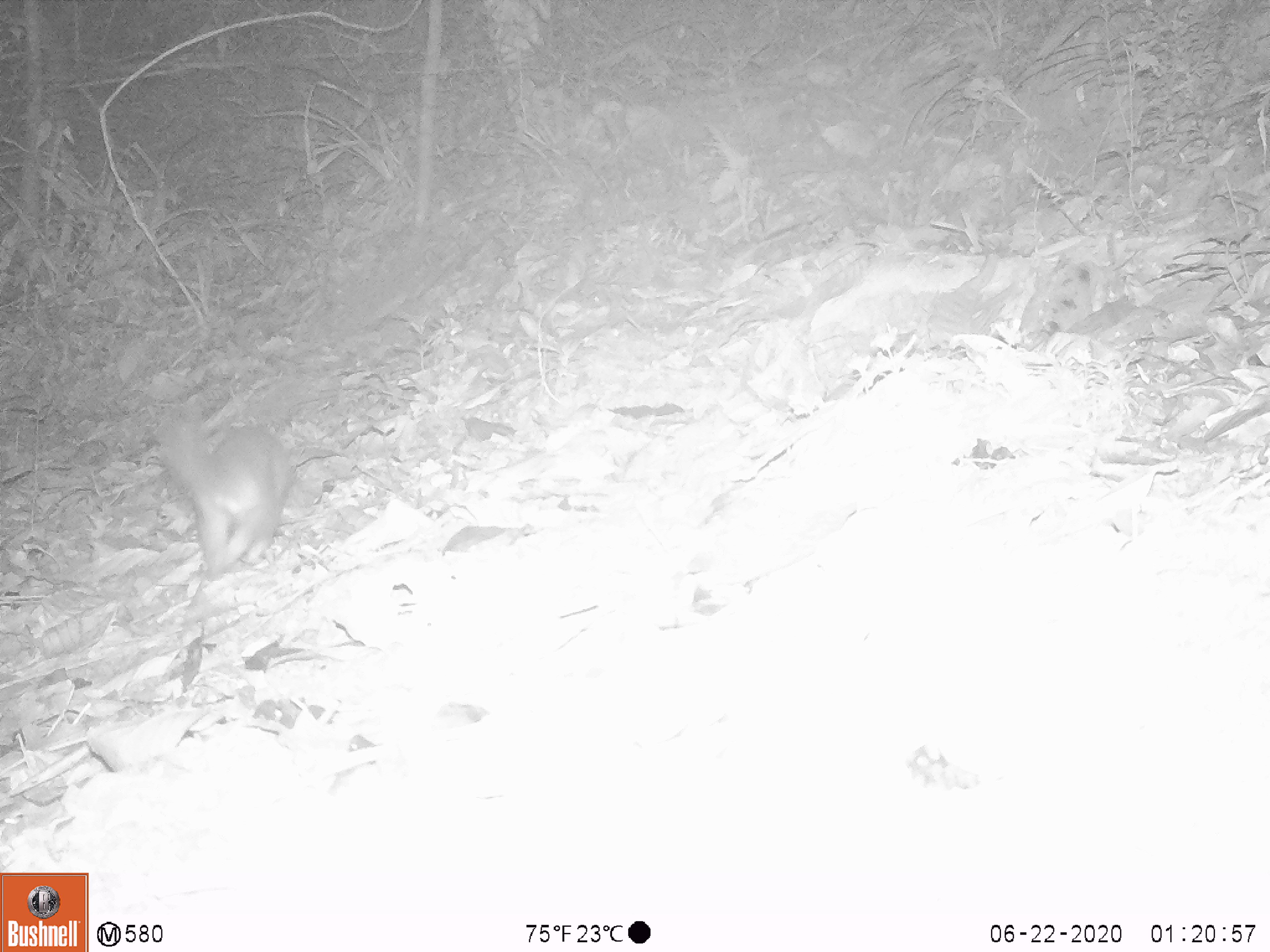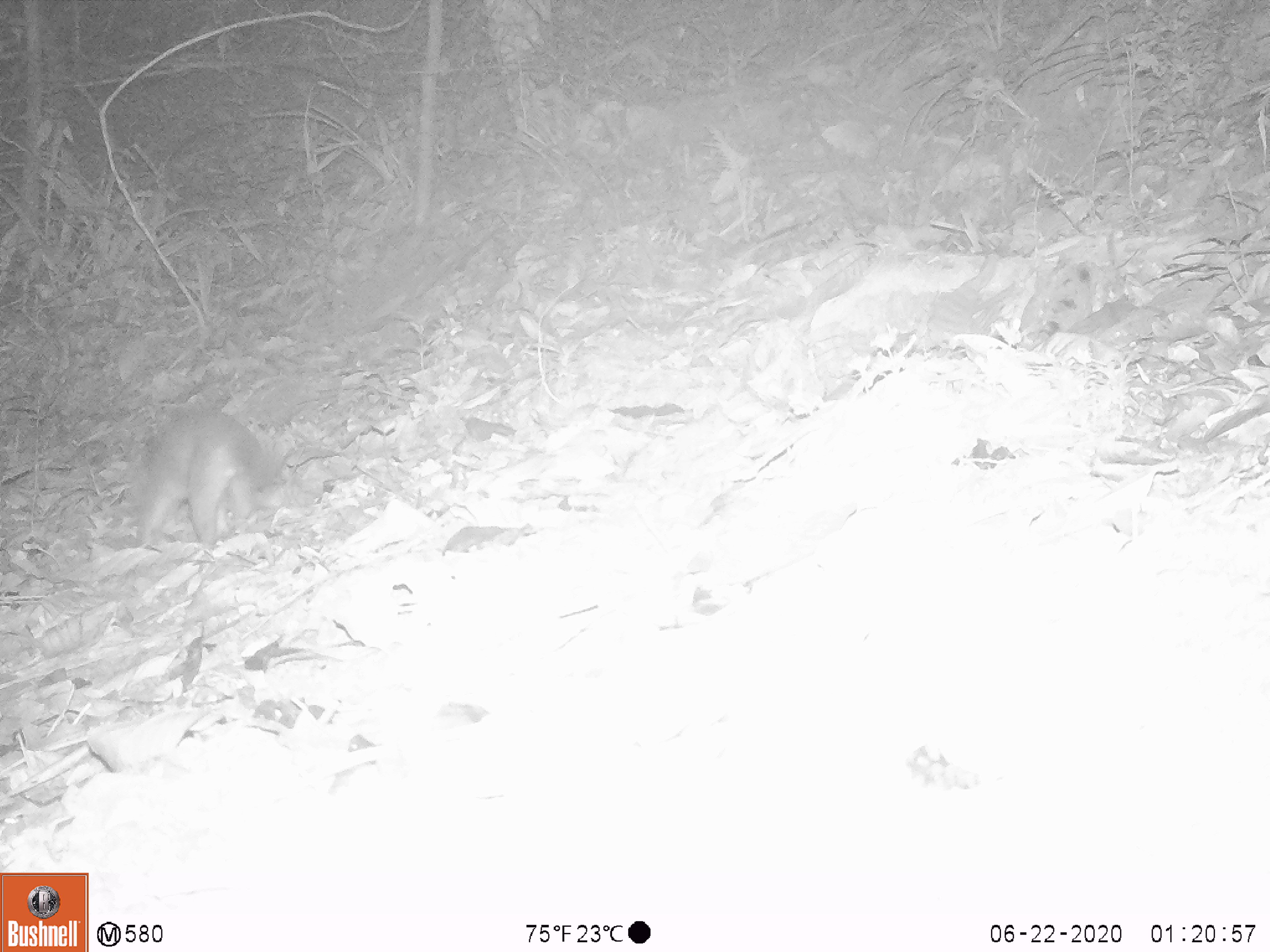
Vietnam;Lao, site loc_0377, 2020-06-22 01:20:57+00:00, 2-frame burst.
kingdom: Animalia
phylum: Chordata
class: Mammalia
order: Carnivora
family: Mustelidae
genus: Melogale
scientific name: Melogale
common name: ferret badger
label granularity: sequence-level